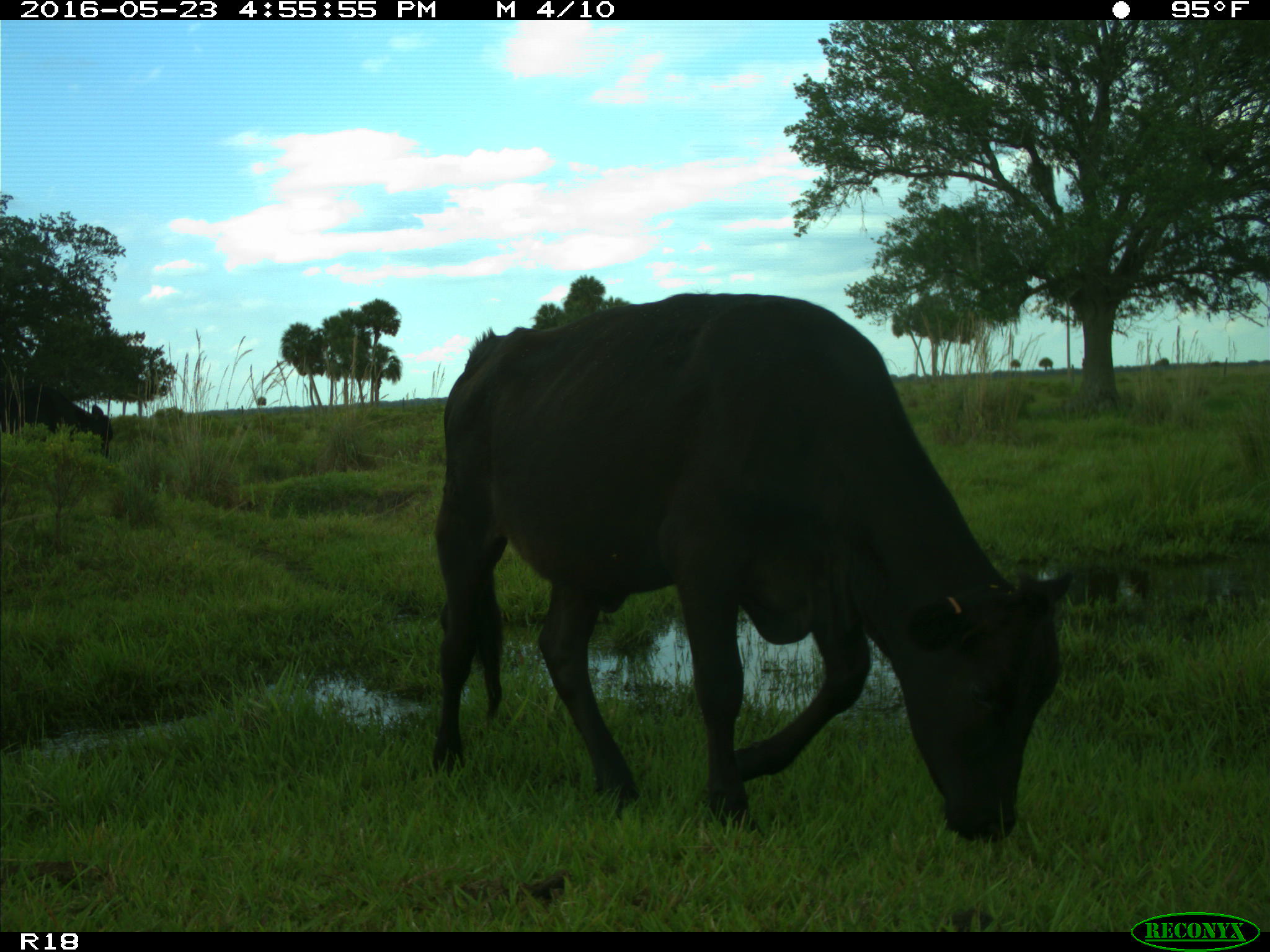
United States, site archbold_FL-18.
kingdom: Animalia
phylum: Chordata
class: Mammalia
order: Artiodactyla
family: Bovidae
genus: Bos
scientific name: Bos taurus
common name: domestic cow